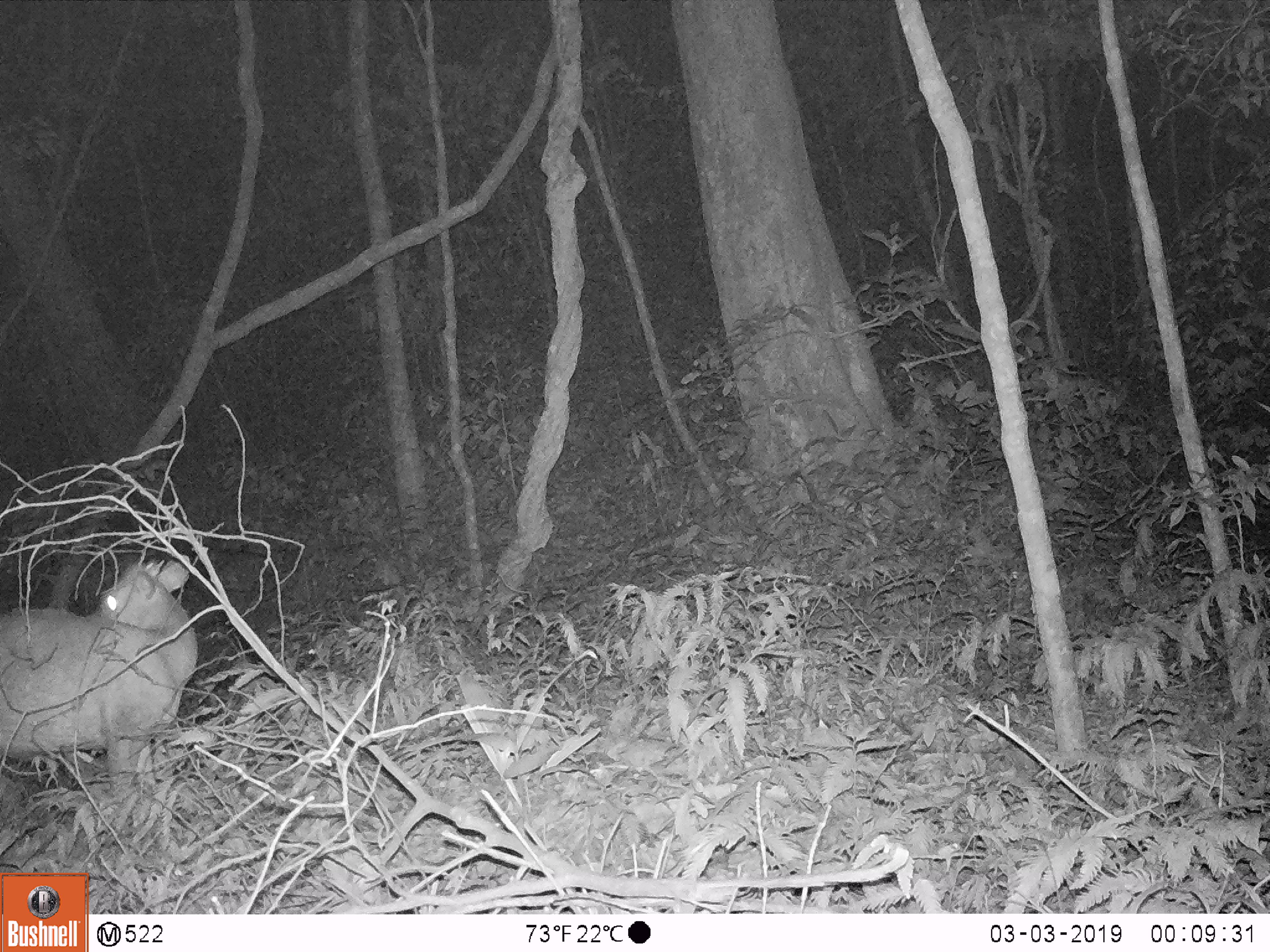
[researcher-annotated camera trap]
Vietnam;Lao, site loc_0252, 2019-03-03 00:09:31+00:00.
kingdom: Animalia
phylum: Chordata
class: Mammalia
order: Artiodactyla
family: Cervidae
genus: Muntiacus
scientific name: Muntiacus rooseveltorum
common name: roosevelt's muntjac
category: roosevelts muntjac group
Roosevelts muntjac group (roosevelt's muntjac) (Muntiacus rooseveltorum). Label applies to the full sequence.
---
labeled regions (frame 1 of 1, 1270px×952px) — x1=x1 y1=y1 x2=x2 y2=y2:
roosevelts muntjac group: x1=0 y1=558 x2=198 y2=801